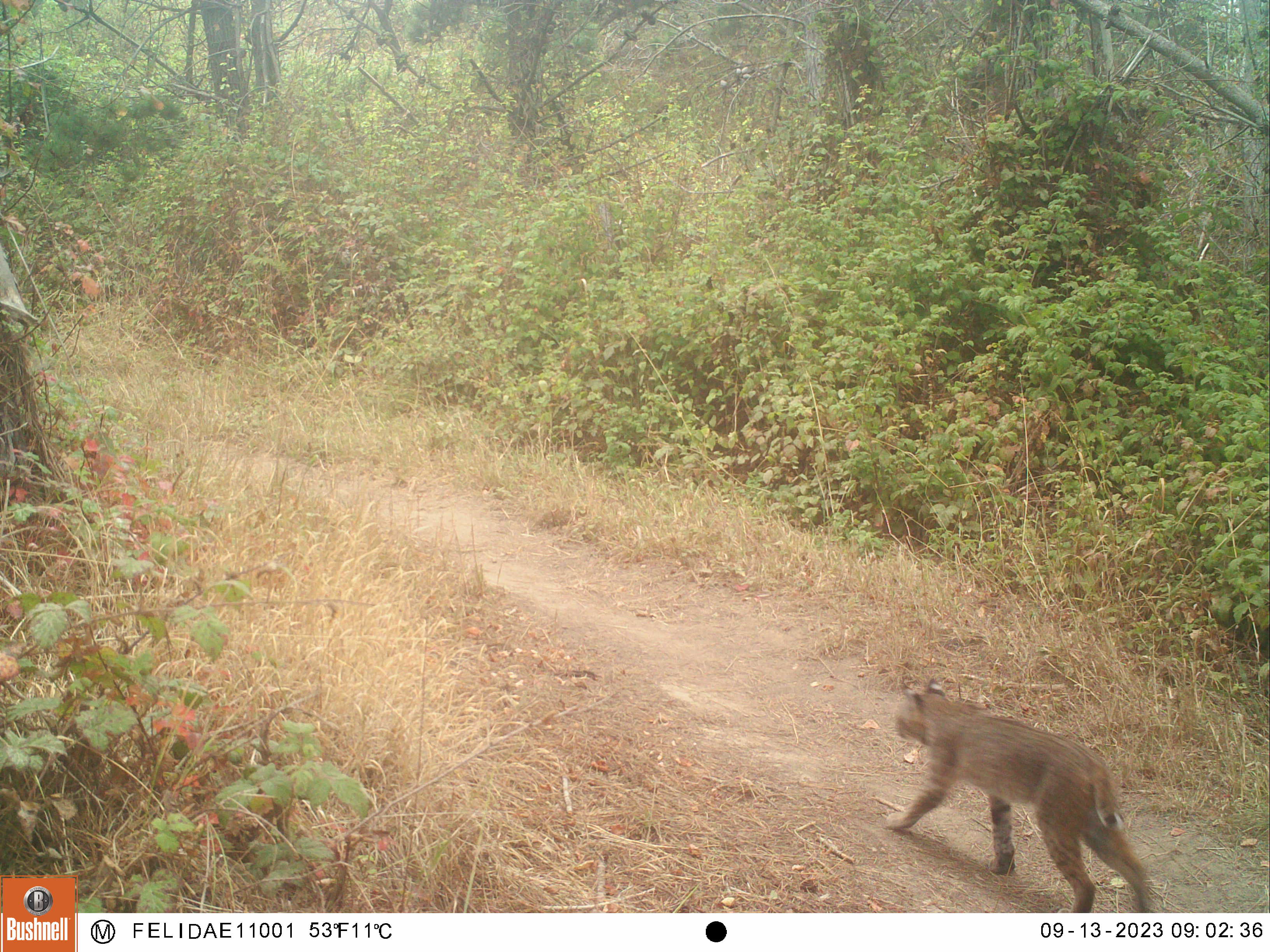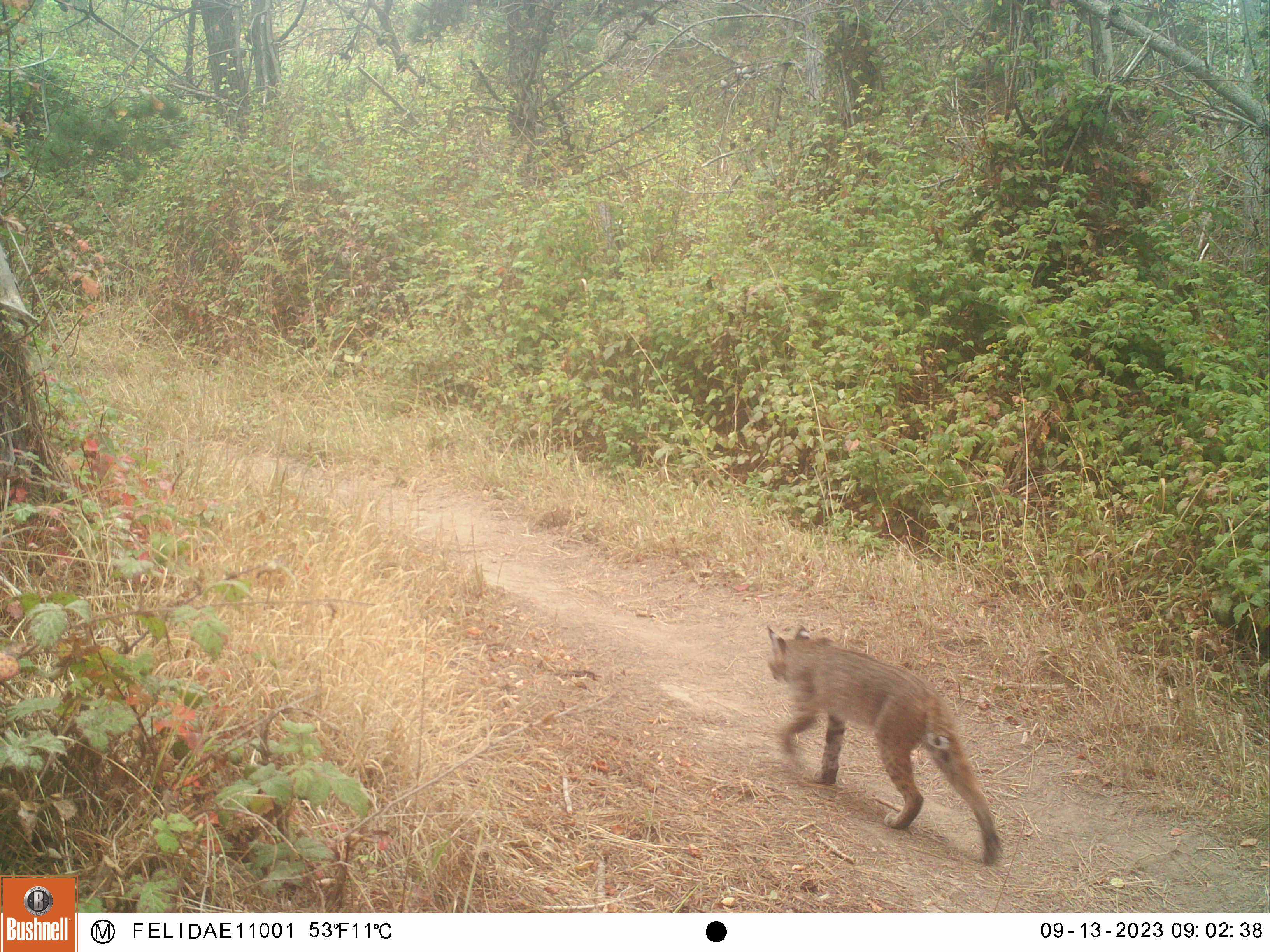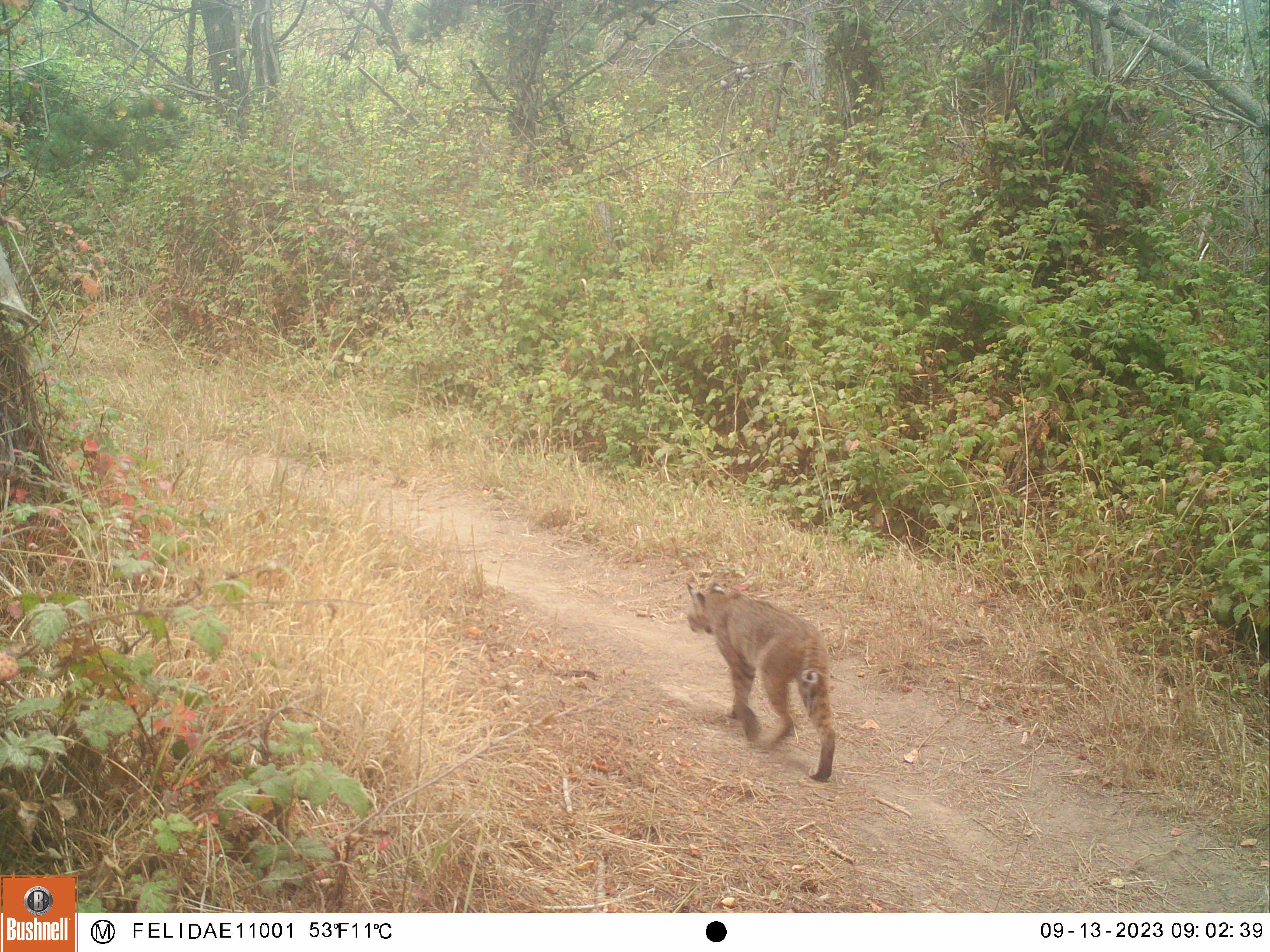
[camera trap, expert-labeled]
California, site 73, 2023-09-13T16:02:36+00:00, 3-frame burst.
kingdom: Animalia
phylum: Chordata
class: Mammalia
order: Carnivora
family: Felidae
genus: Lynx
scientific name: Lynx rufus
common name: bobcat